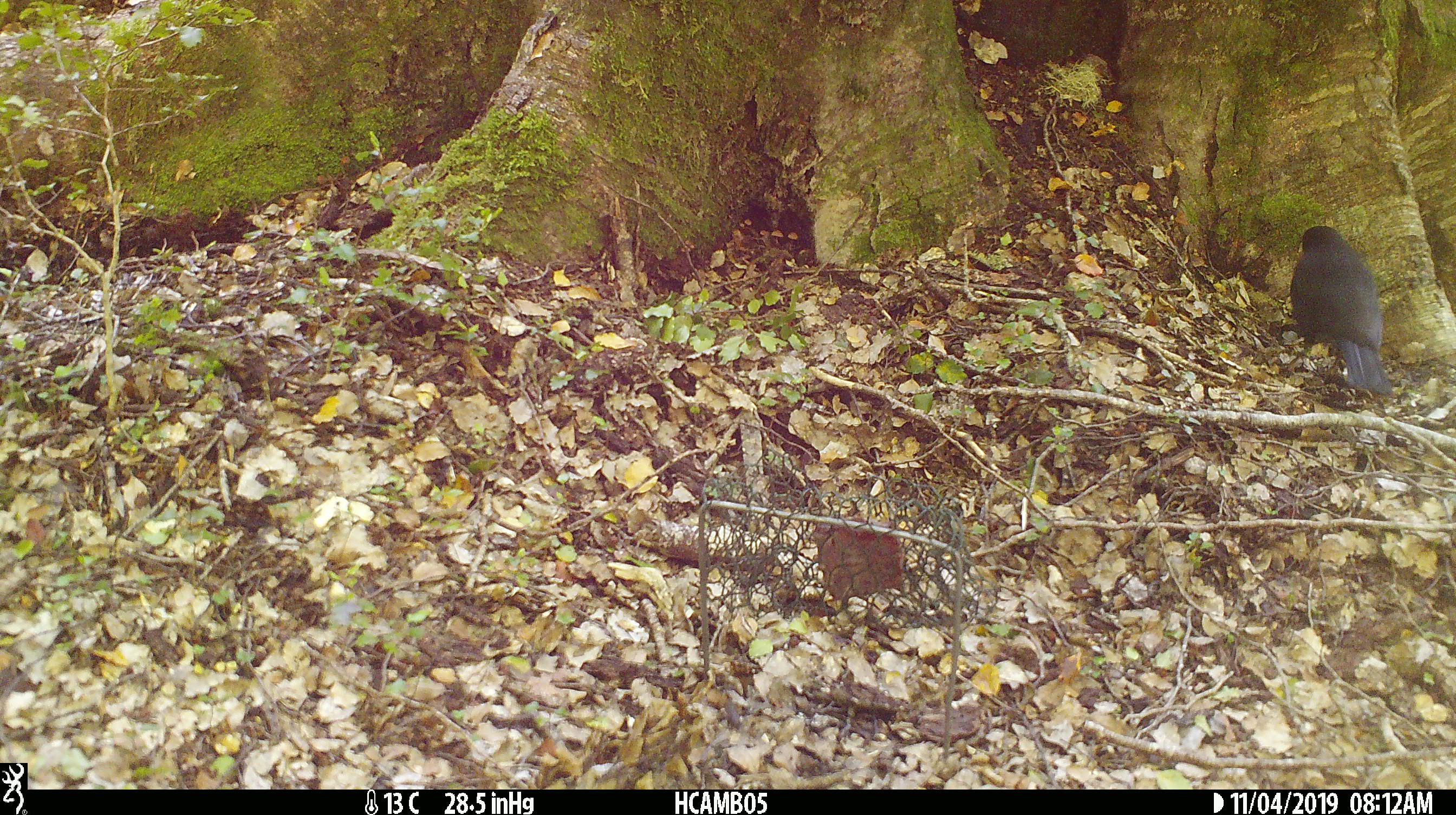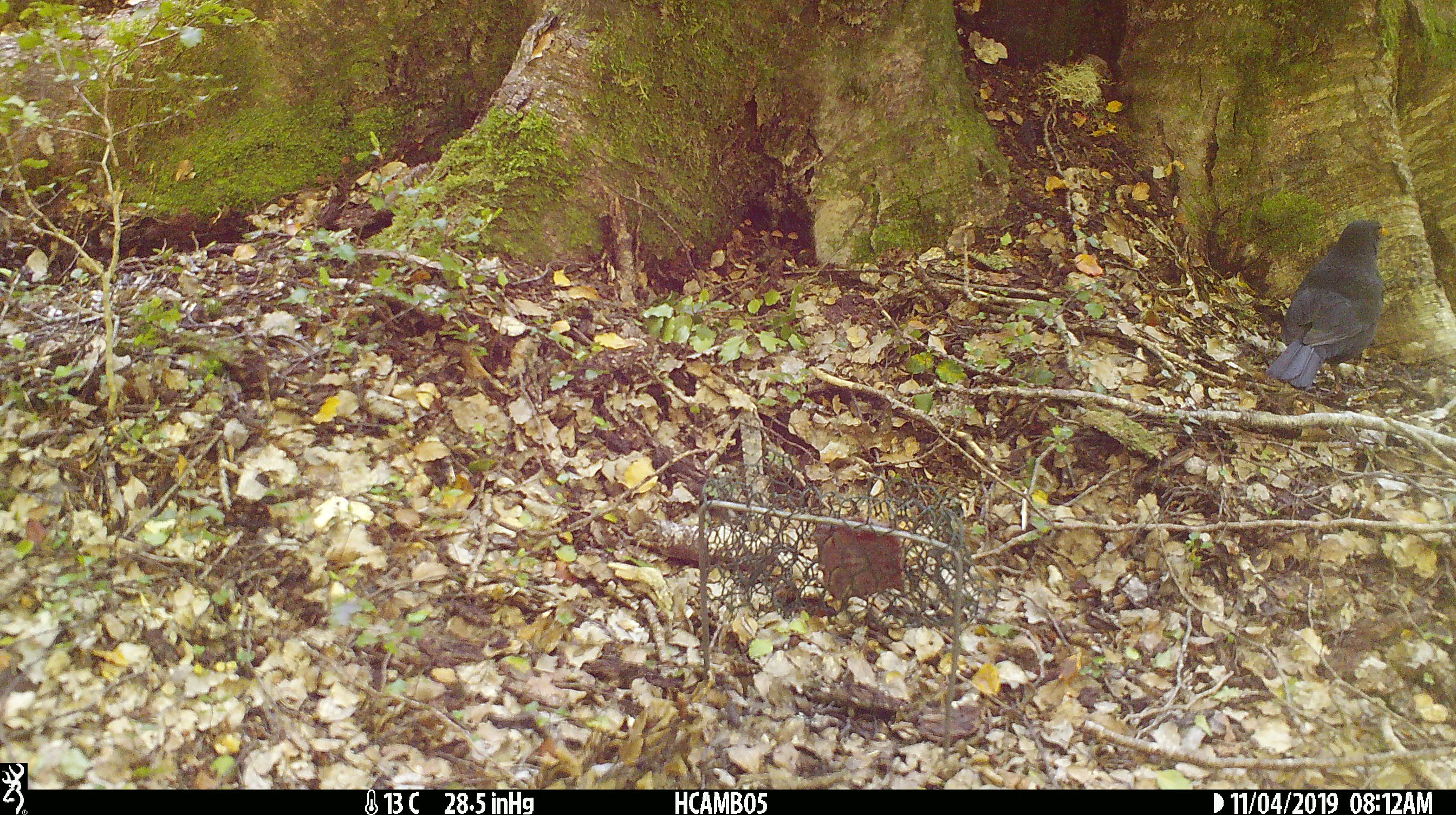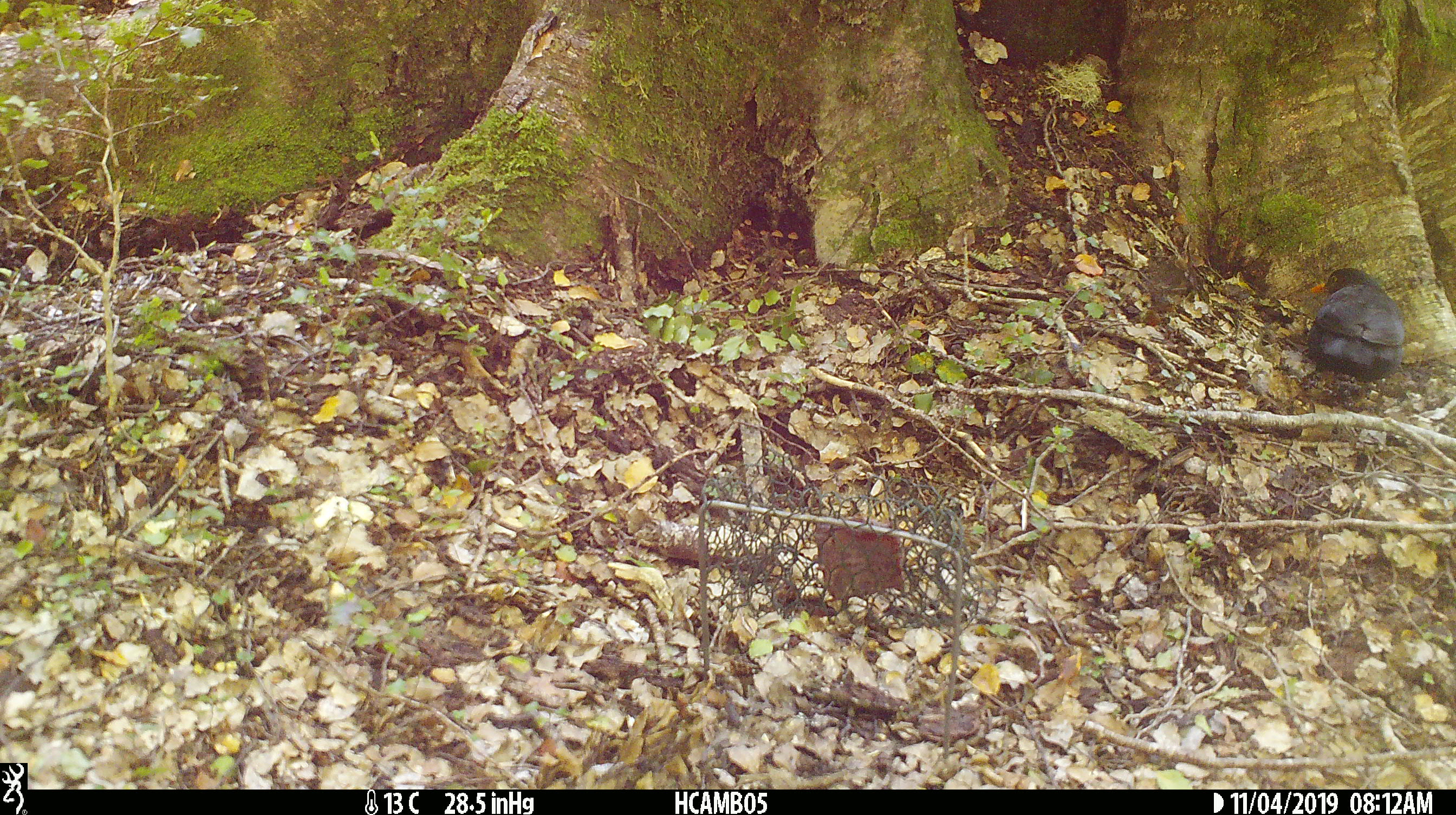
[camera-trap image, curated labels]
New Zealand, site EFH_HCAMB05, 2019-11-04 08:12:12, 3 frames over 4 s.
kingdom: Animalia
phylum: Chordata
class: Aves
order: Passeriformes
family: Turdidae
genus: Turdus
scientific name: Turdus merula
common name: eurasian blackbird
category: blackbird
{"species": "blackbird (eurasian blackbird) (Turdus merula)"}